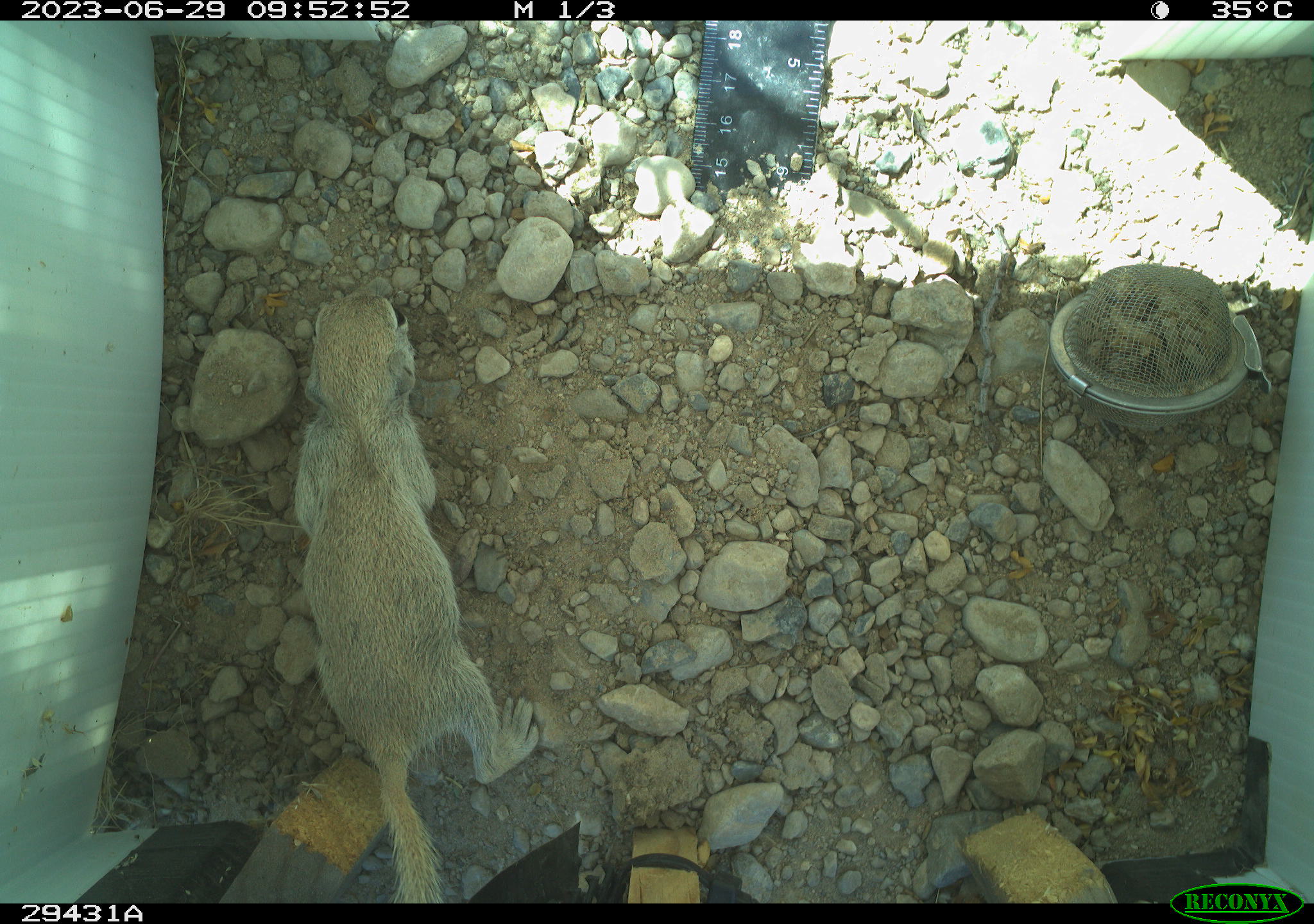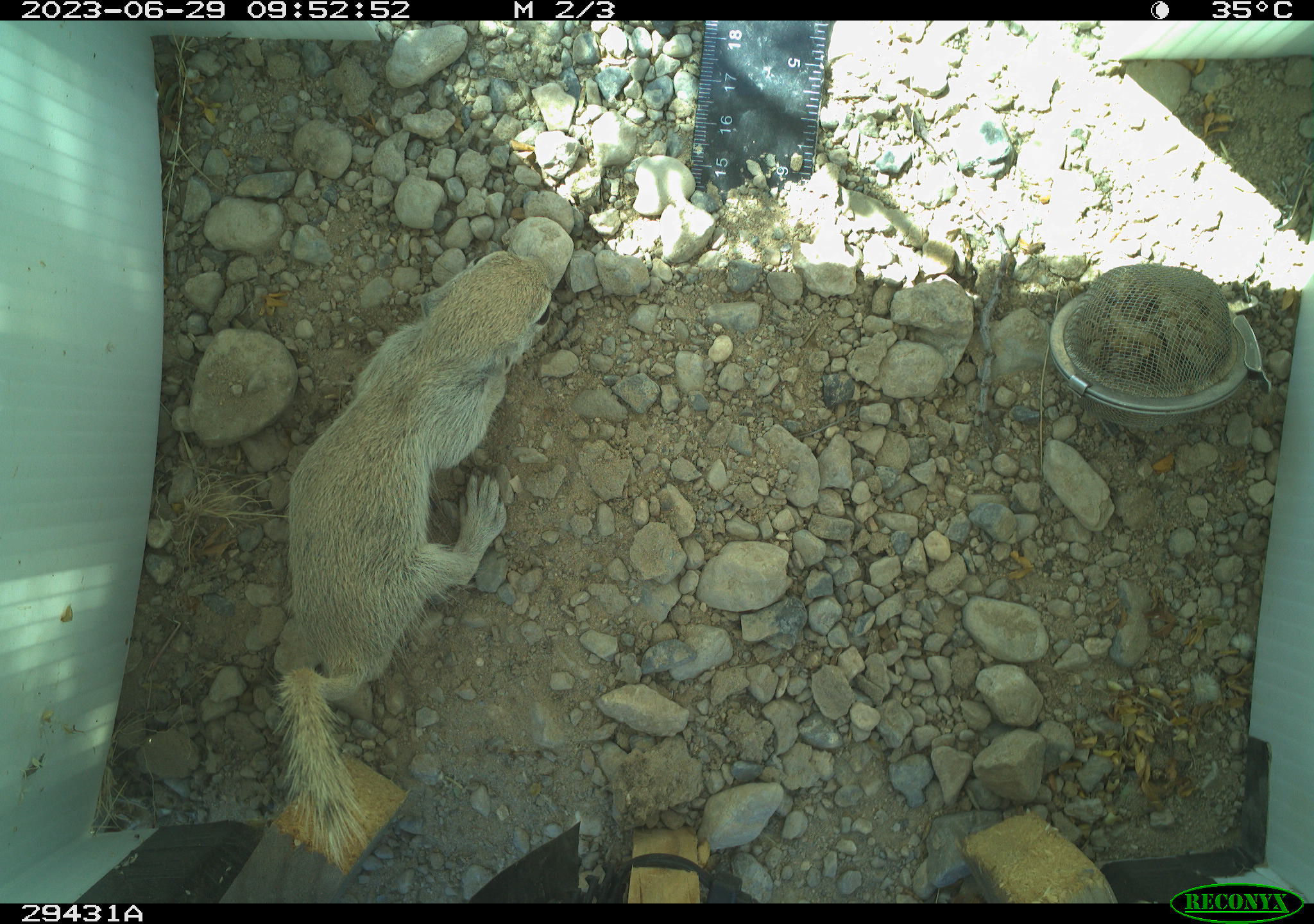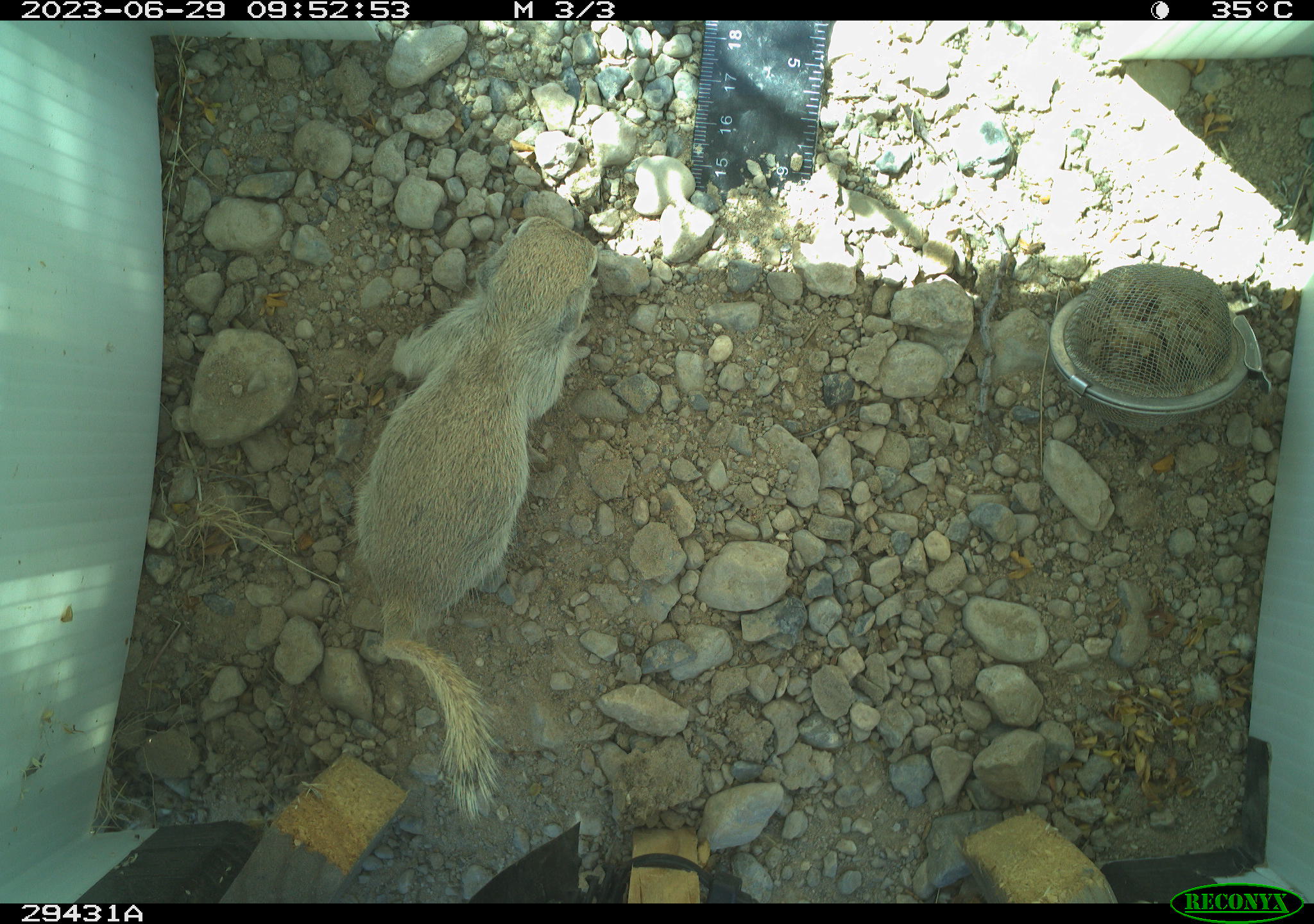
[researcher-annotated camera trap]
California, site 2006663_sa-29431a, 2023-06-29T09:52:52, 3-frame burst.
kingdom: Animalia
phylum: Chordata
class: Mammalia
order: Rodentia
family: Sciuridae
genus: Xerospermophilus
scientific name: Xerospermophilus tereticaudus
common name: round-tailed ground squirrel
Round-tailed ground squirrel (Xerospermophilus tereticaudus).